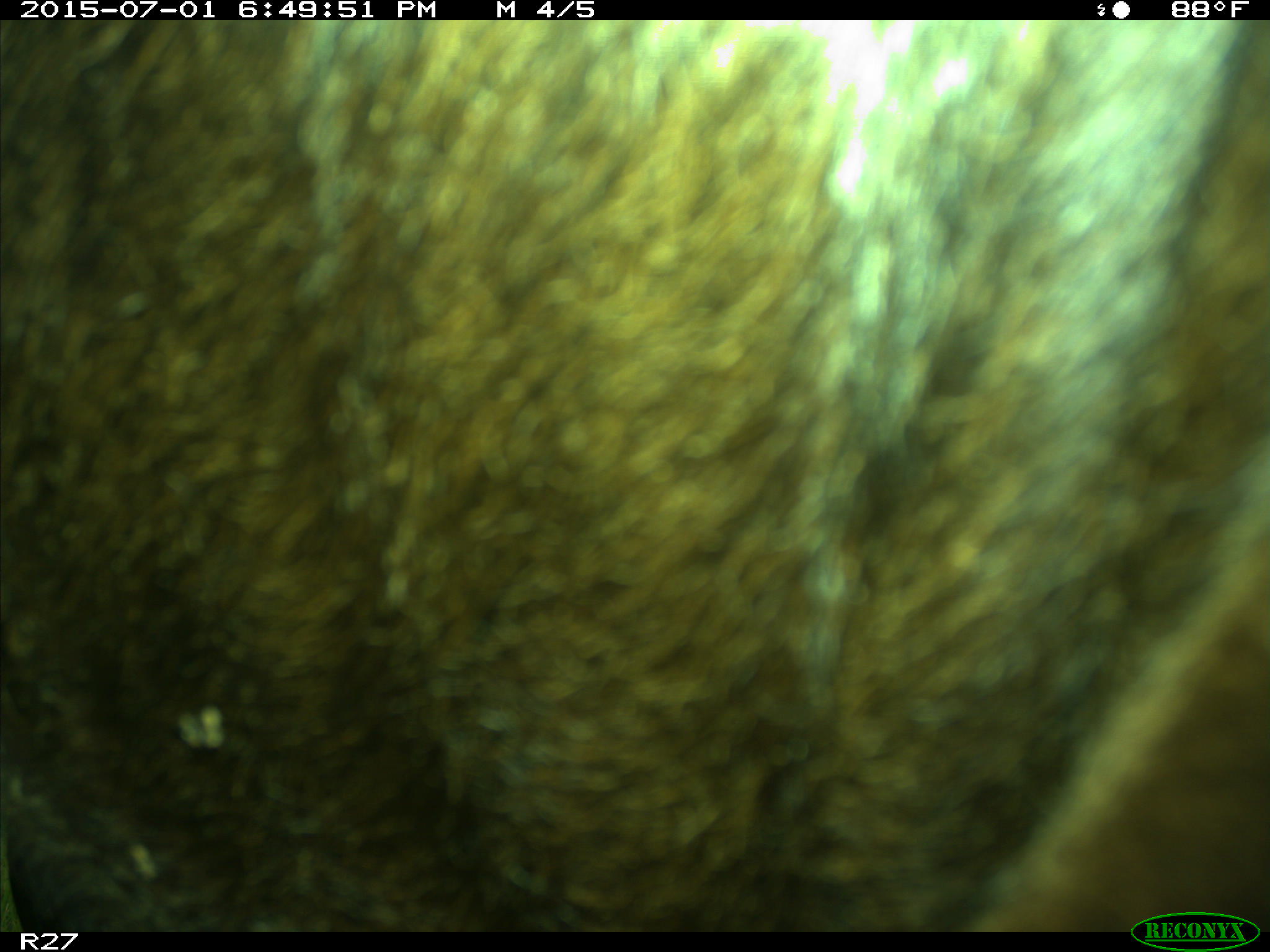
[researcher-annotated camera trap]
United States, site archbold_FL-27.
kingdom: Animalia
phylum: Chordata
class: Mammalia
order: Artiodactyla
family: Bovidae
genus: Bos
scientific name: Bos taurus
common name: domestic cow